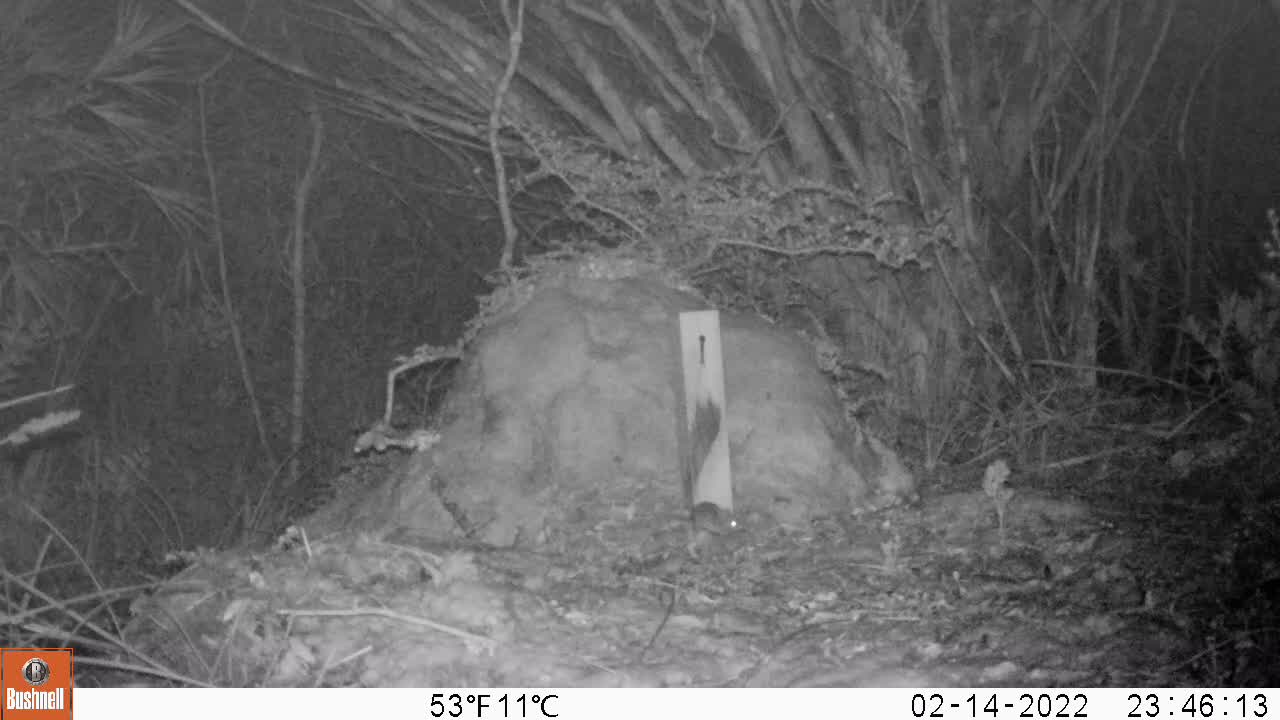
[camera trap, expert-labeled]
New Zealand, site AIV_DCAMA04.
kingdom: Animalia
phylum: Chordata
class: Mammalia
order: Rodentia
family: Muridae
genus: Mus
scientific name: Mus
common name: mouse